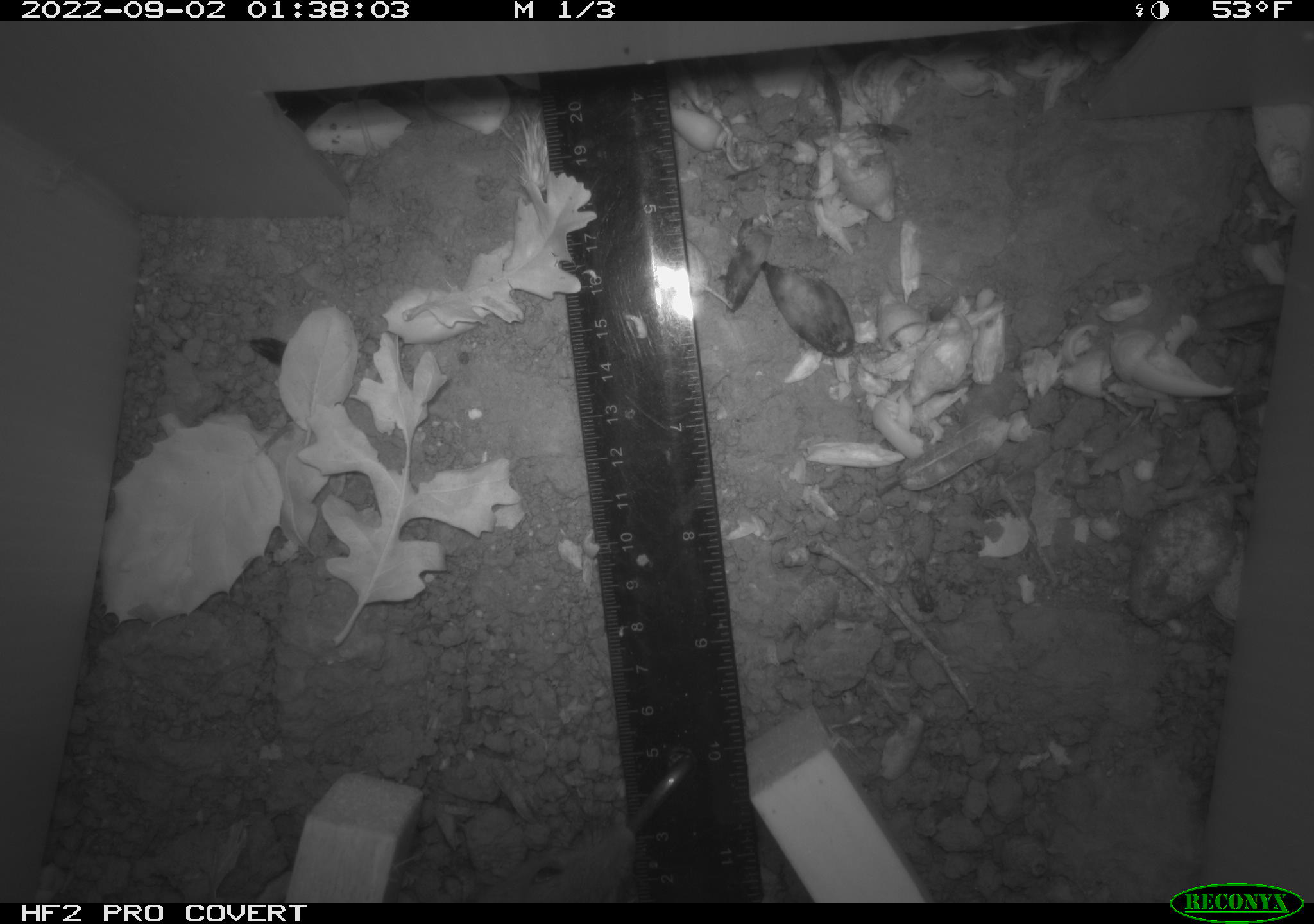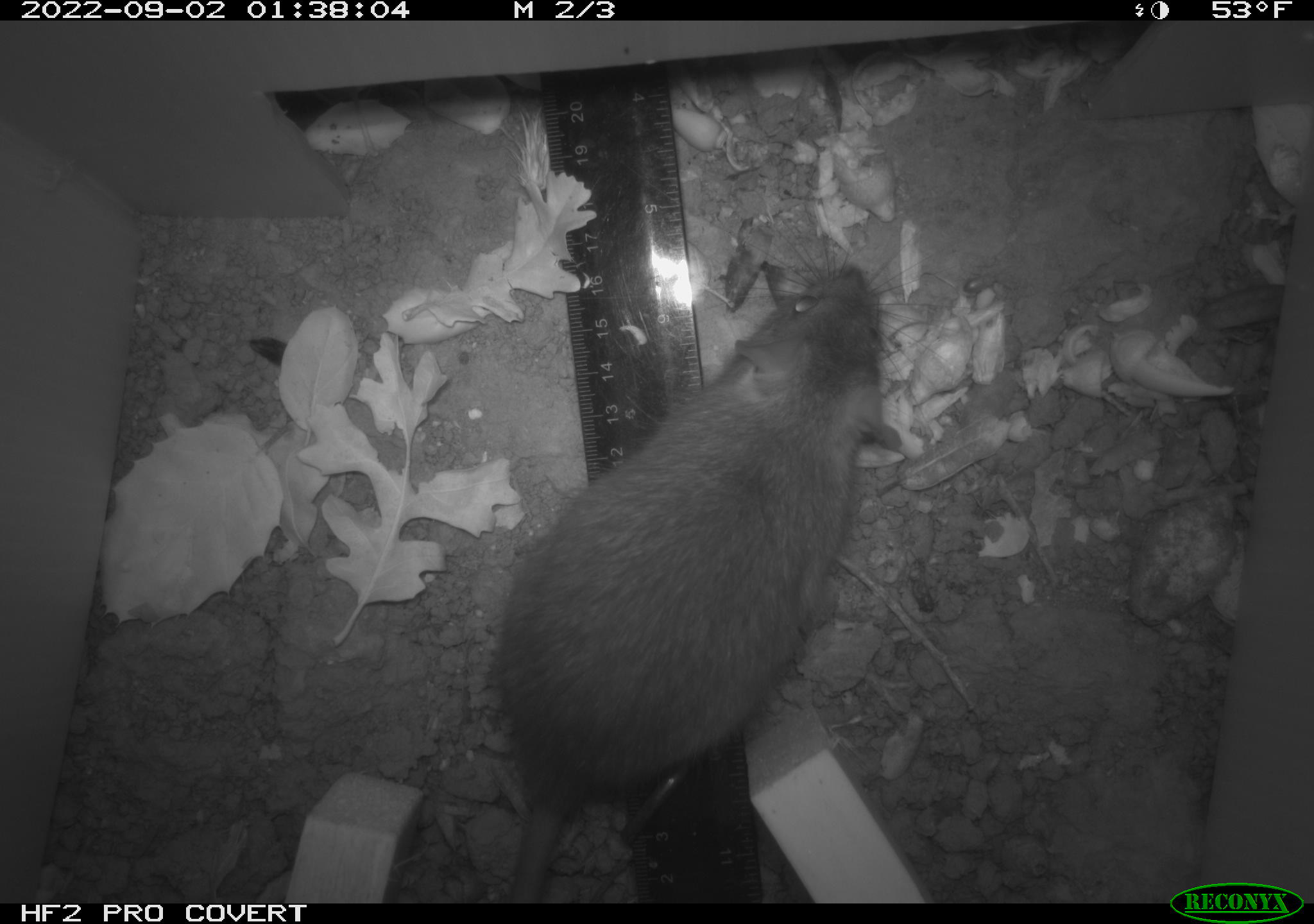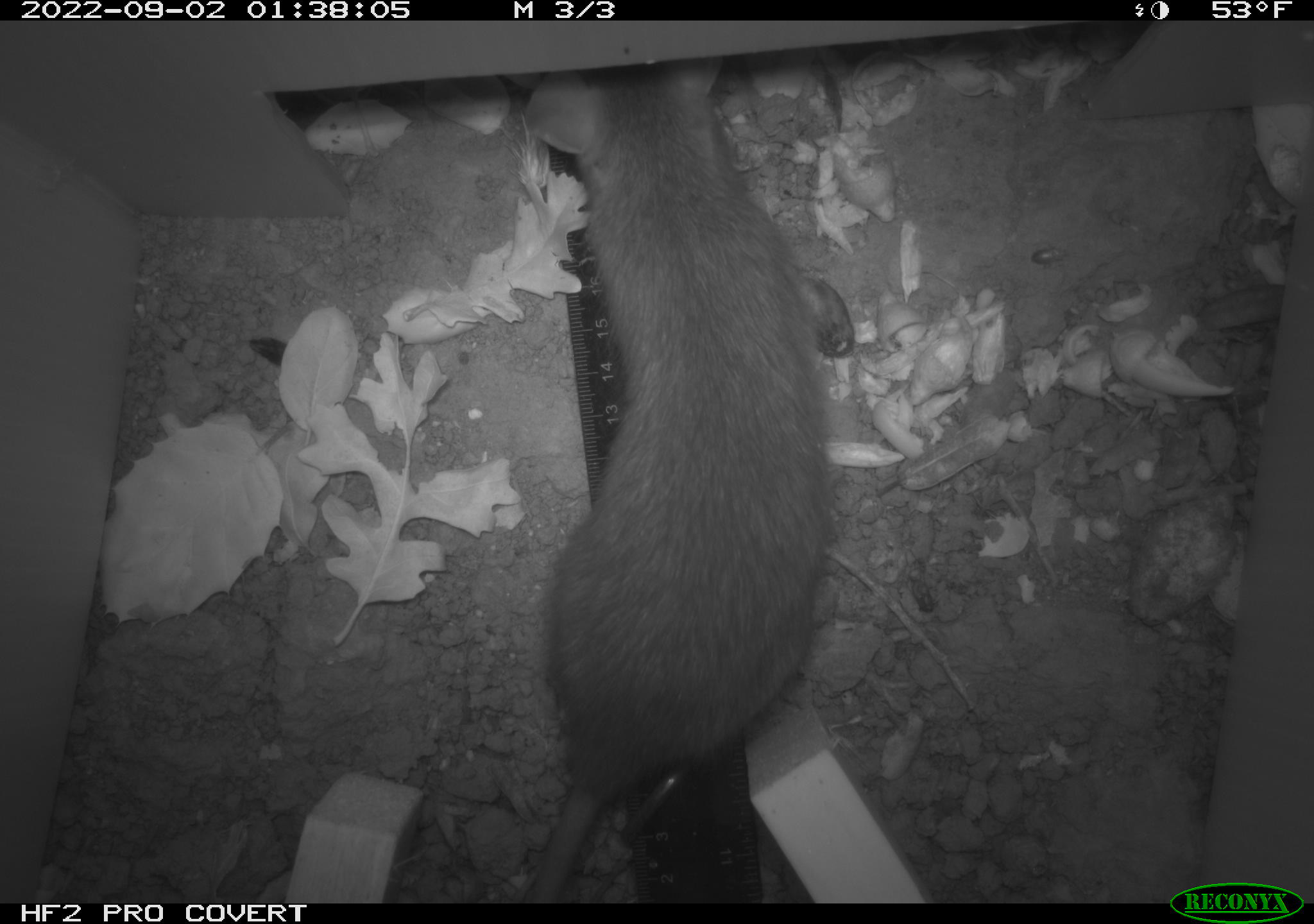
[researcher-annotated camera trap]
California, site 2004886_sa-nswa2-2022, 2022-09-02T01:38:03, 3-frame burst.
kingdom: Animalia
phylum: Chordata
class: Mammalia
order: Rodentia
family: Muridae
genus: Rattus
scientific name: Rattus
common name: rat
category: rattus species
Rattus species (rat) (Rattus).